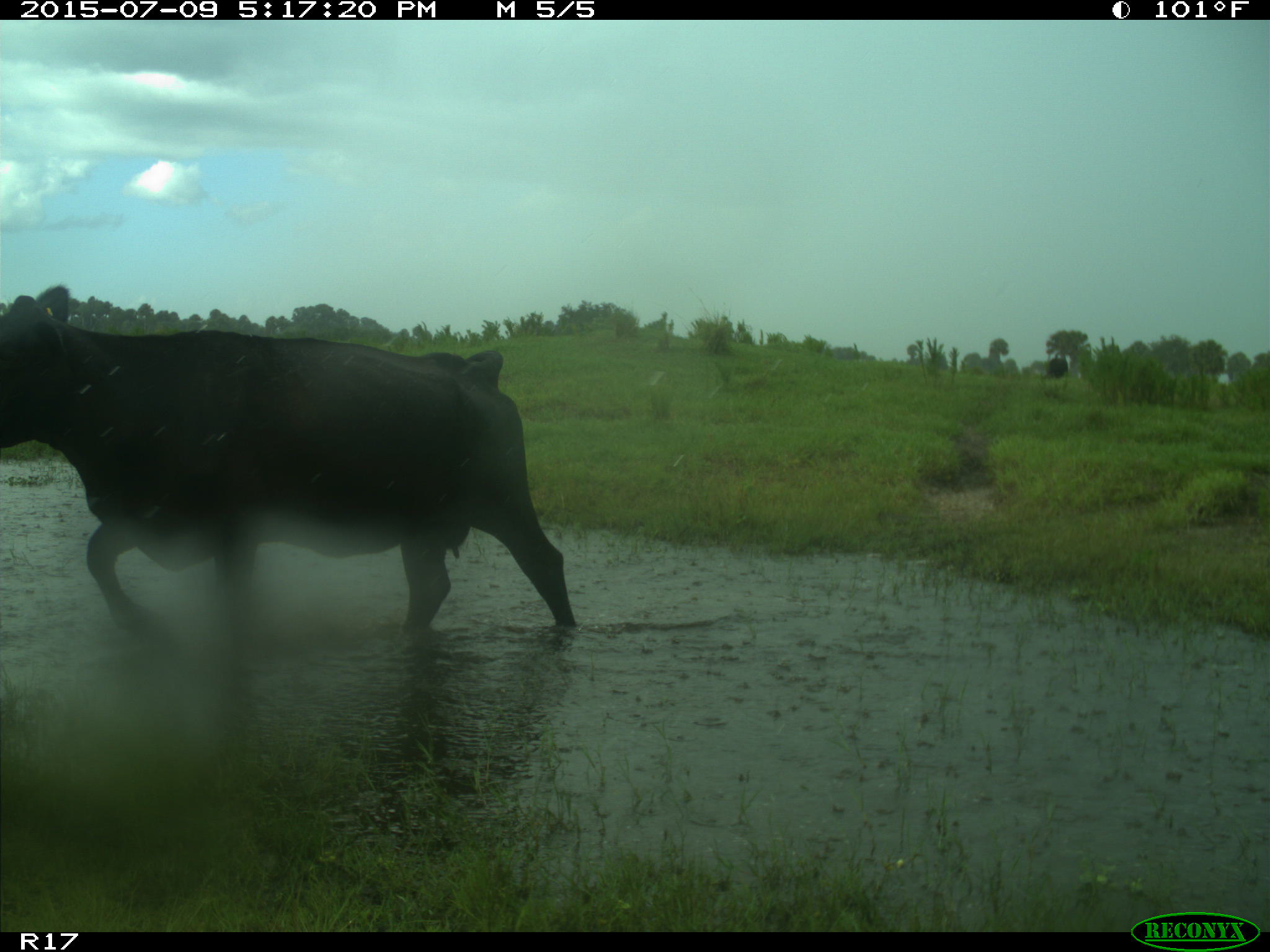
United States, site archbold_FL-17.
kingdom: Animalia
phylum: Chordata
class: Mammalia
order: Artiodactyla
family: Bovidae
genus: Bos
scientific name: Bos taurus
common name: domestic cow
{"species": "Bos taurus (domestic cow)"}